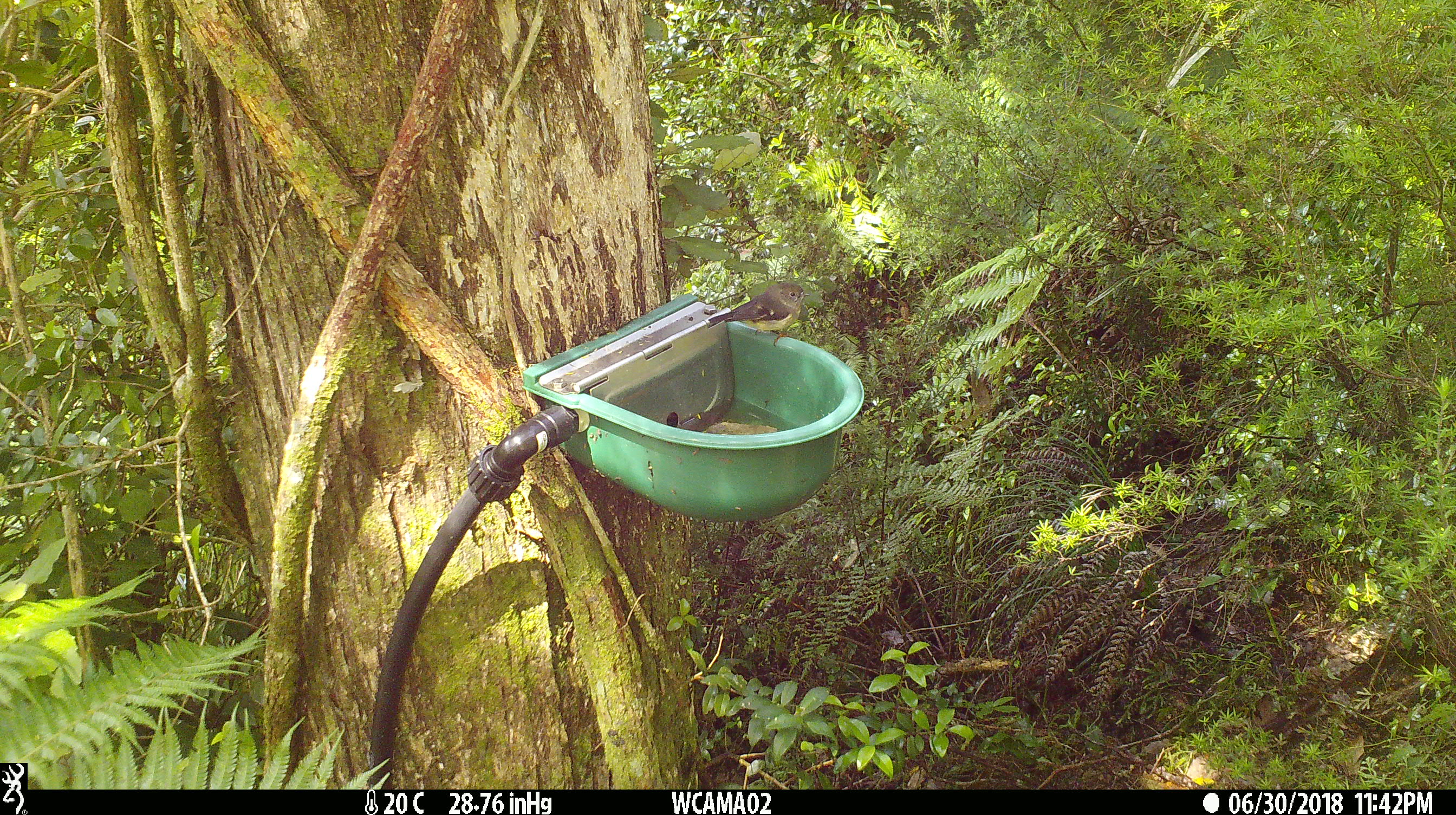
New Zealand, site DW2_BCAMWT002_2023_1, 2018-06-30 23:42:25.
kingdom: Animalia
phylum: Chordata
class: Aves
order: Passeriformes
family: Petroicidae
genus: Petroica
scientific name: Petroica macrocephala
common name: tomtit